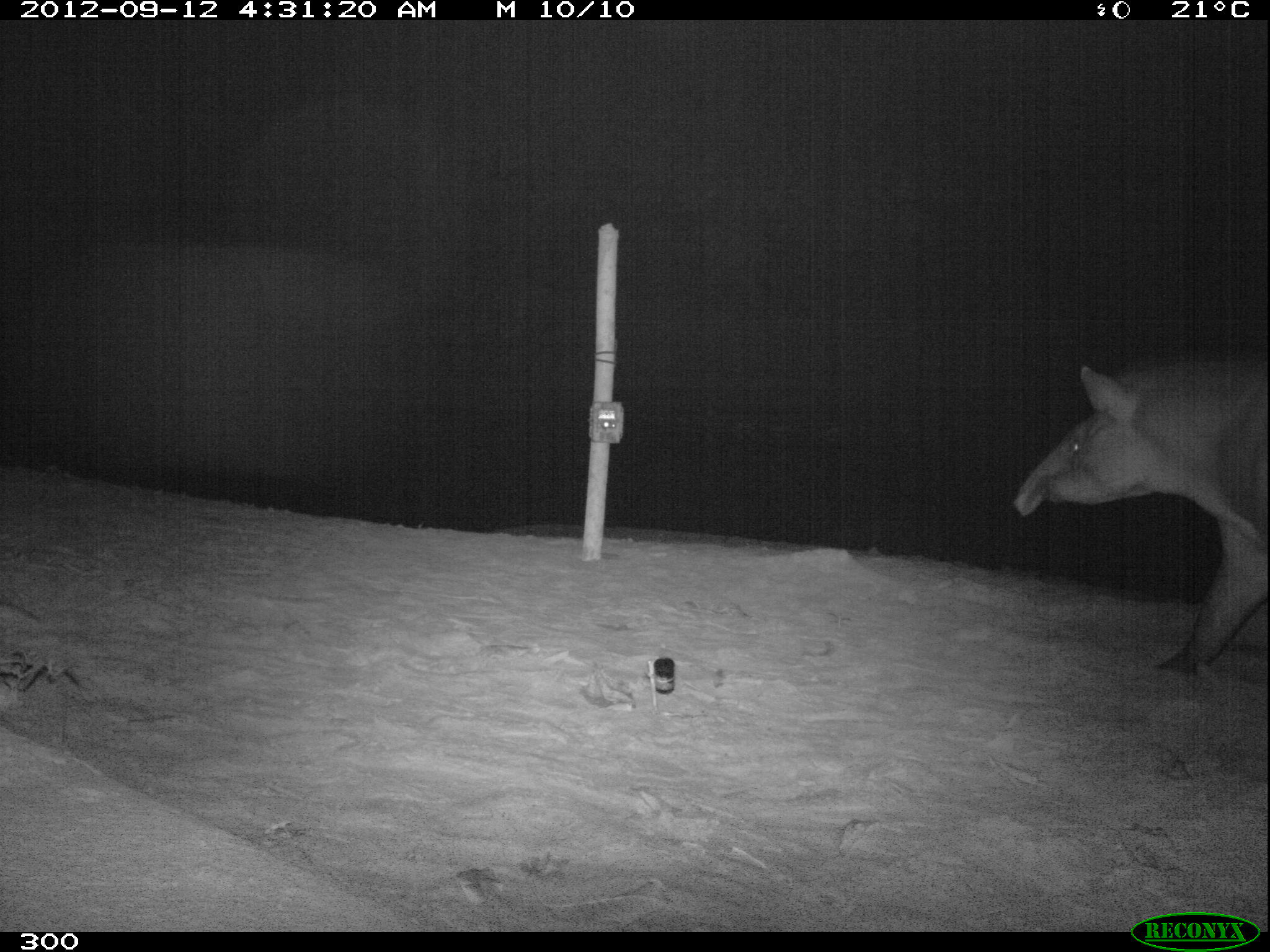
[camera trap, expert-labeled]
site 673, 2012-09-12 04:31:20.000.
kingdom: Animalia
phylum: Chordata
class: Mammalia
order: Perissodactyla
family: Tapiridae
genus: Tapirus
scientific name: Tapirus terrestris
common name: south american tapir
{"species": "Tapirus terrestris (south american tapir)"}